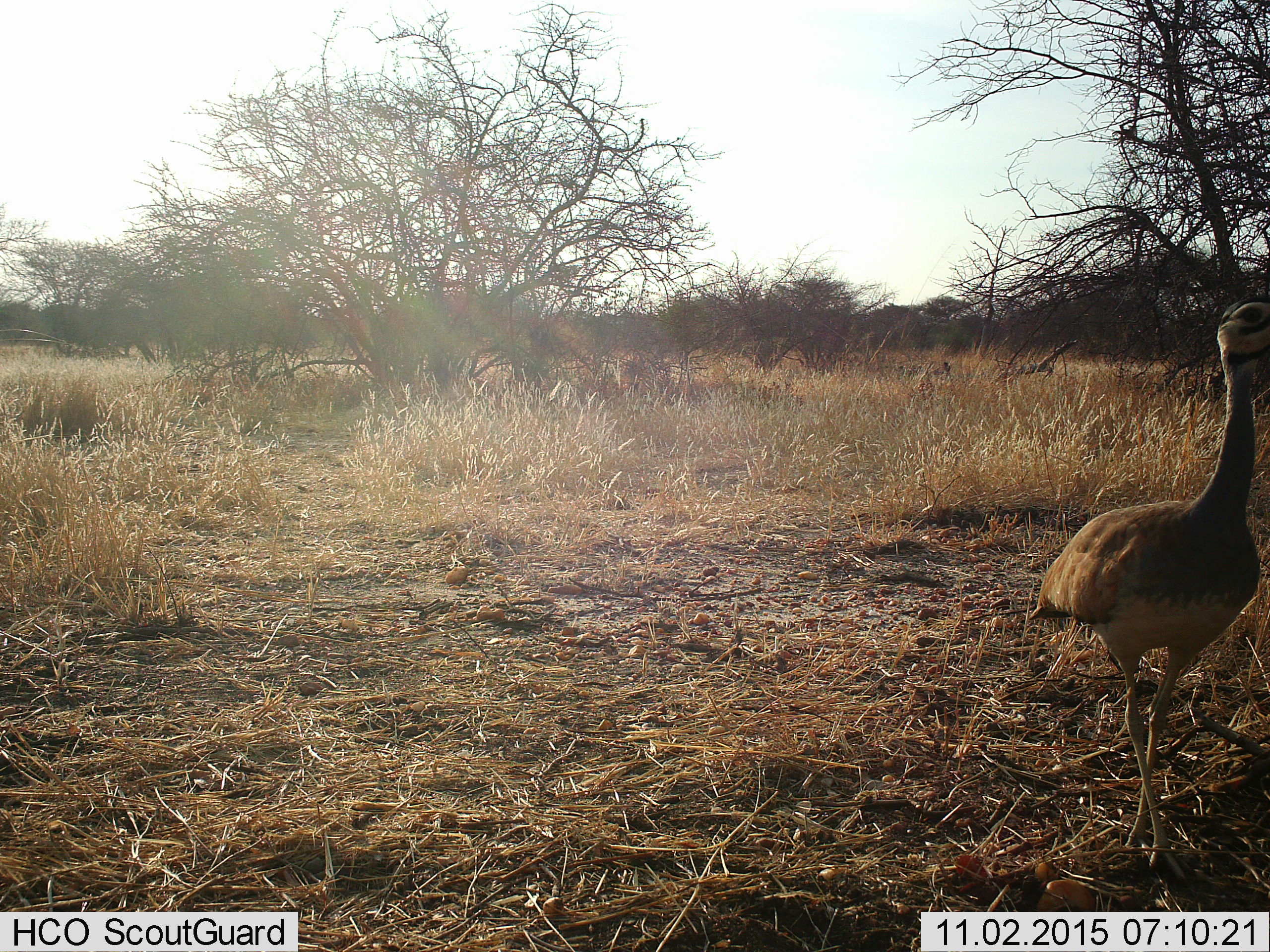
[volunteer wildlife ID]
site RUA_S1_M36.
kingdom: Animalia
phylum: Chordata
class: Aves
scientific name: Aves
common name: bird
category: birdother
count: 1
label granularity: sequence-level